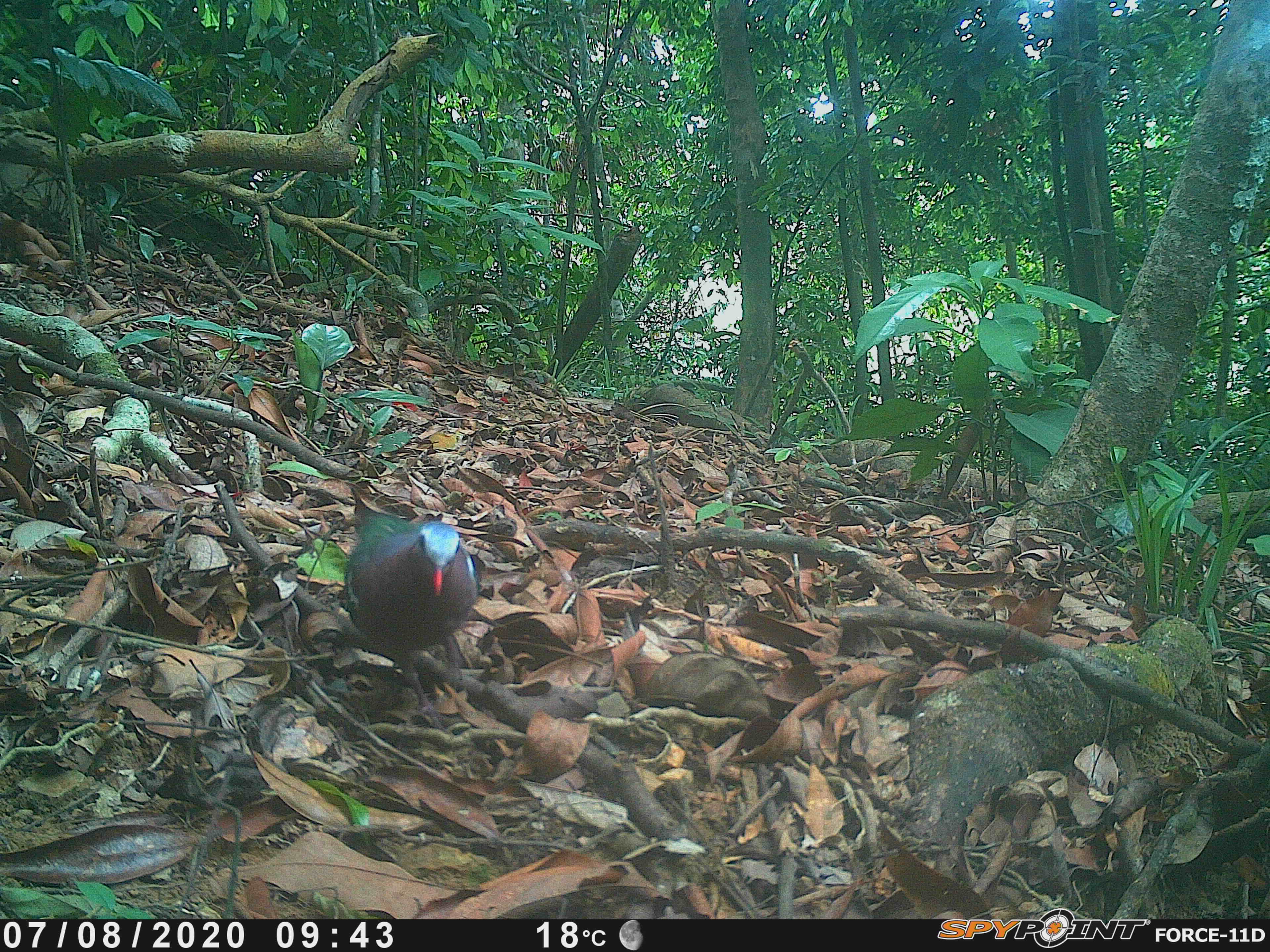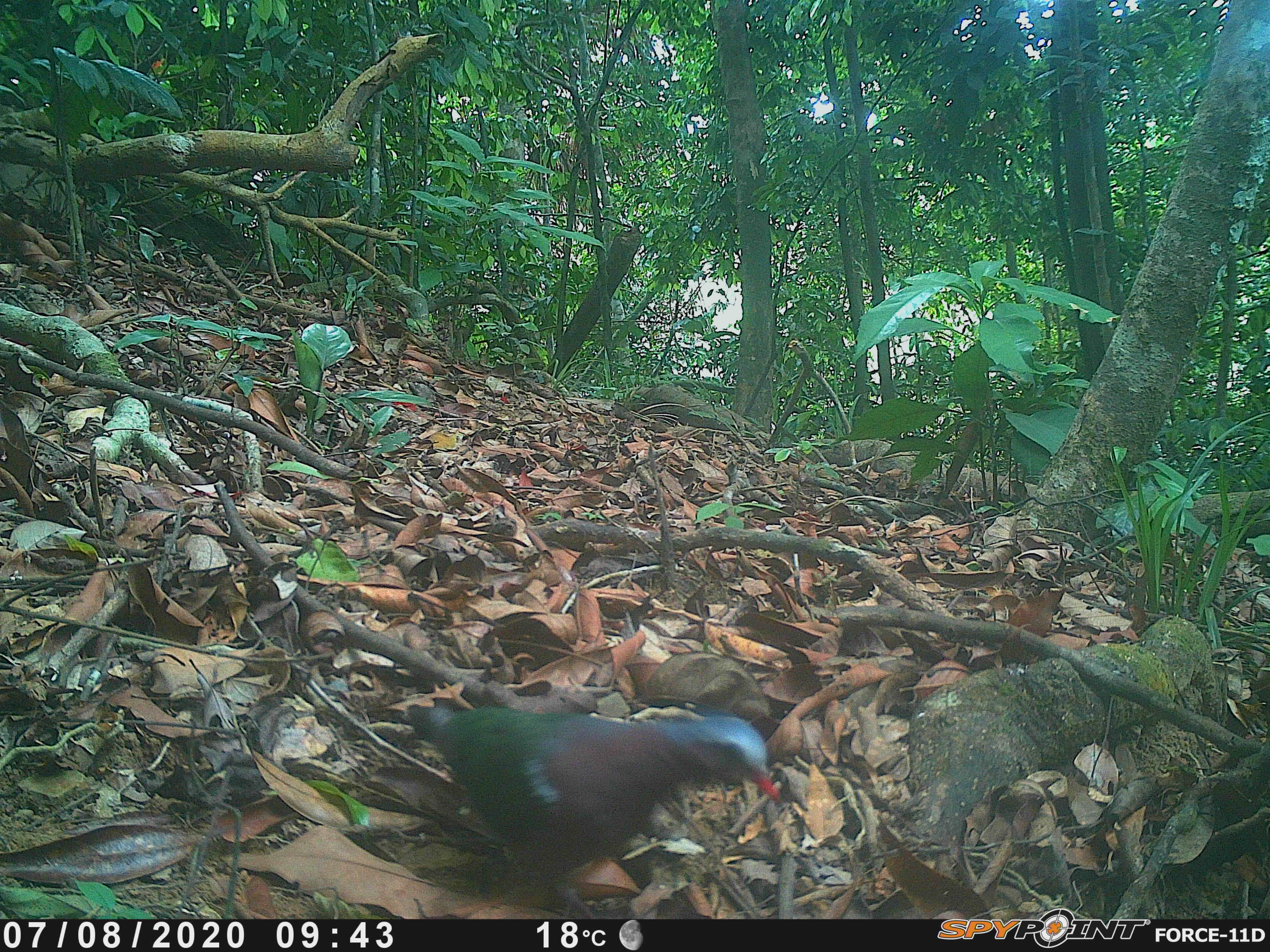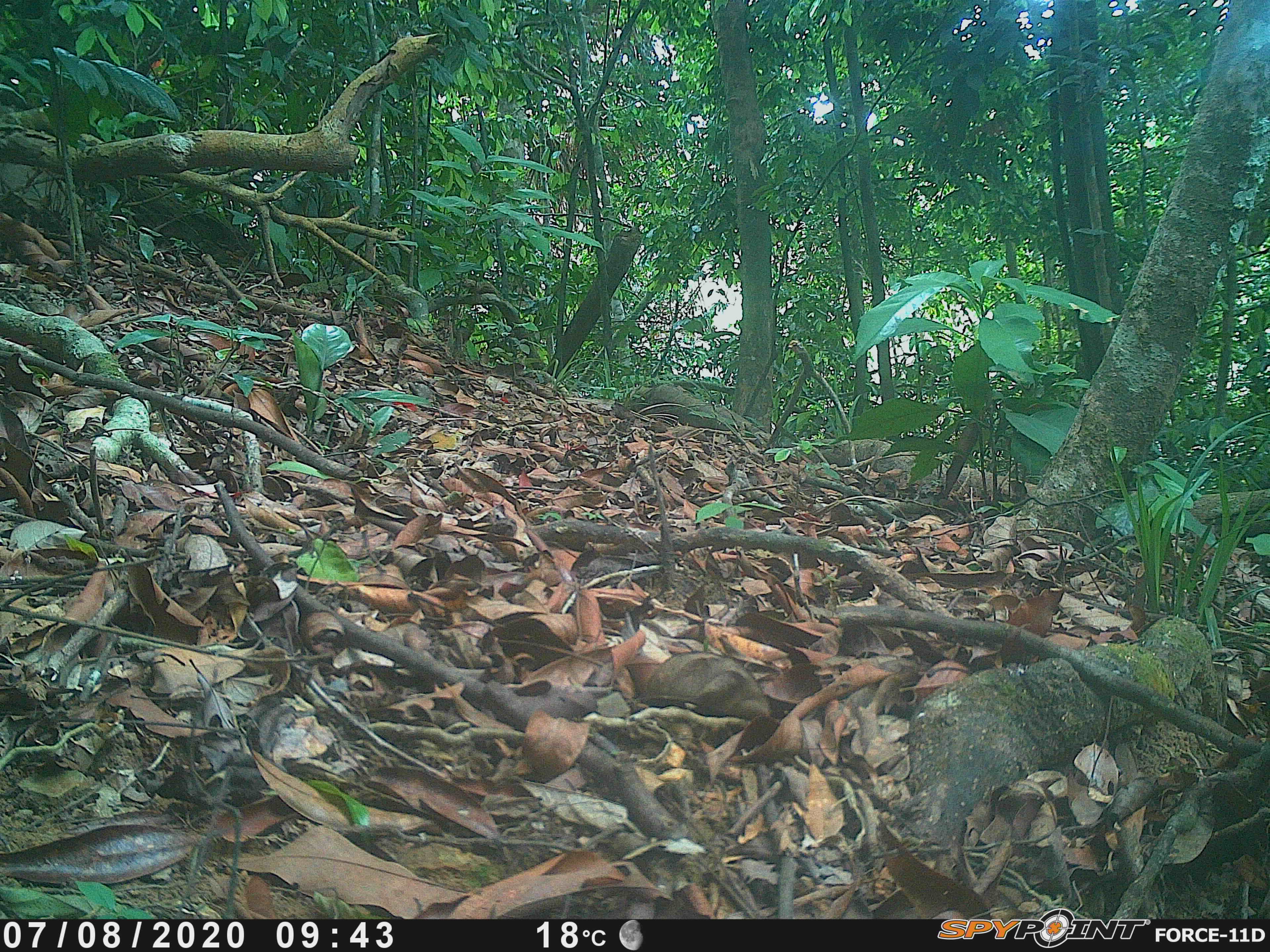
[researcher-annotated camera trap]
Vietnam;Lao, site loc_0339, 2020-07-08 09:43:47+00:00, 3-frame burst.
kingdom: Animalia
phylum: Chordata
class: Aves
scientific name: Aves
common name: bird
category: unidentified bird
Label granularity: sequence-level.